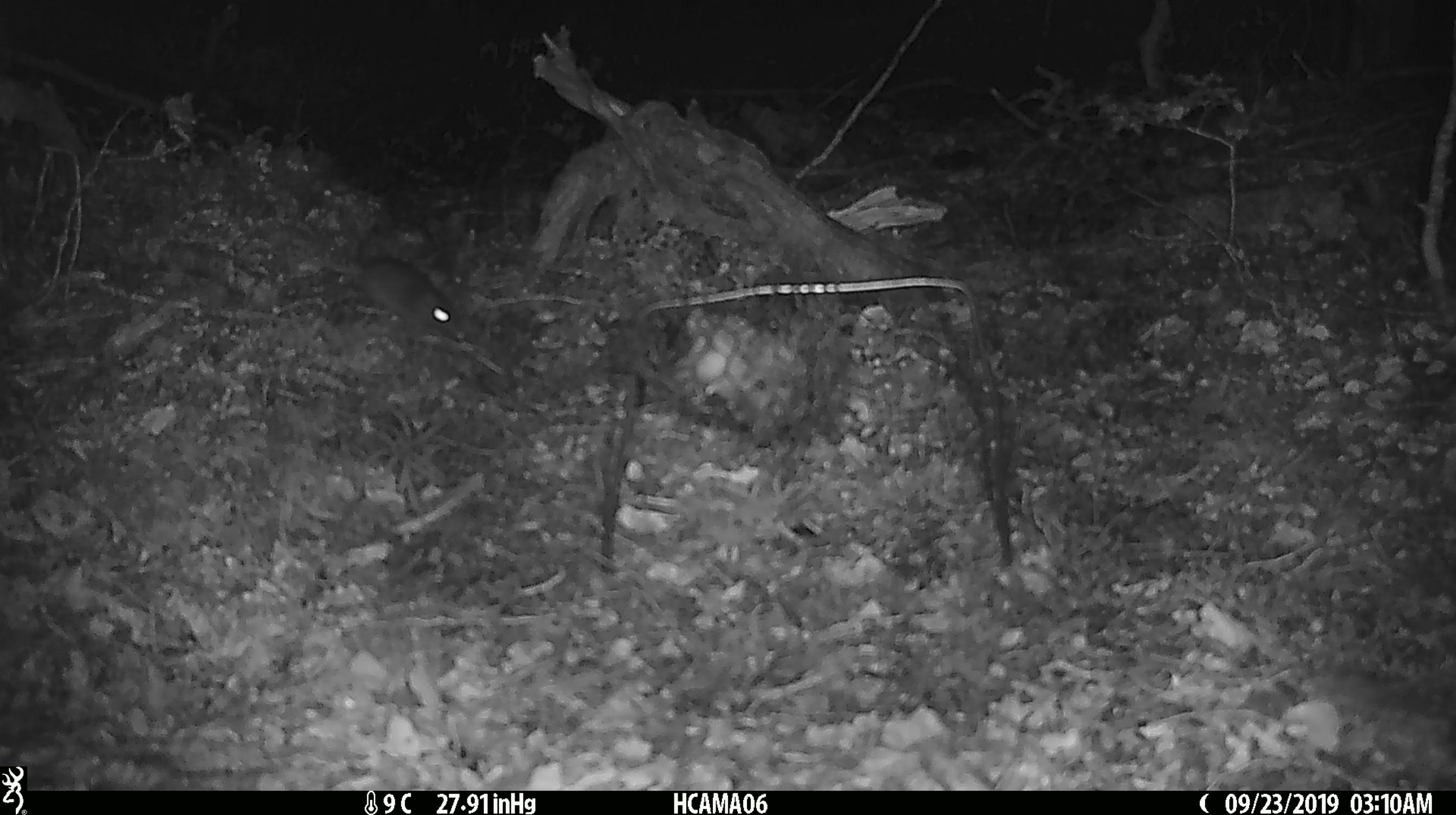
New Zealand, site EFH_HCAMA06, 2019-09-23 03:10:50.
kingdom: Animalia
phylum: Chordata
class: Mammalia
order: Rodentia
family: Muridae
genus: Mus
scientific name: Mus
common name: mouse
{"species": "mouse (Mus)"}